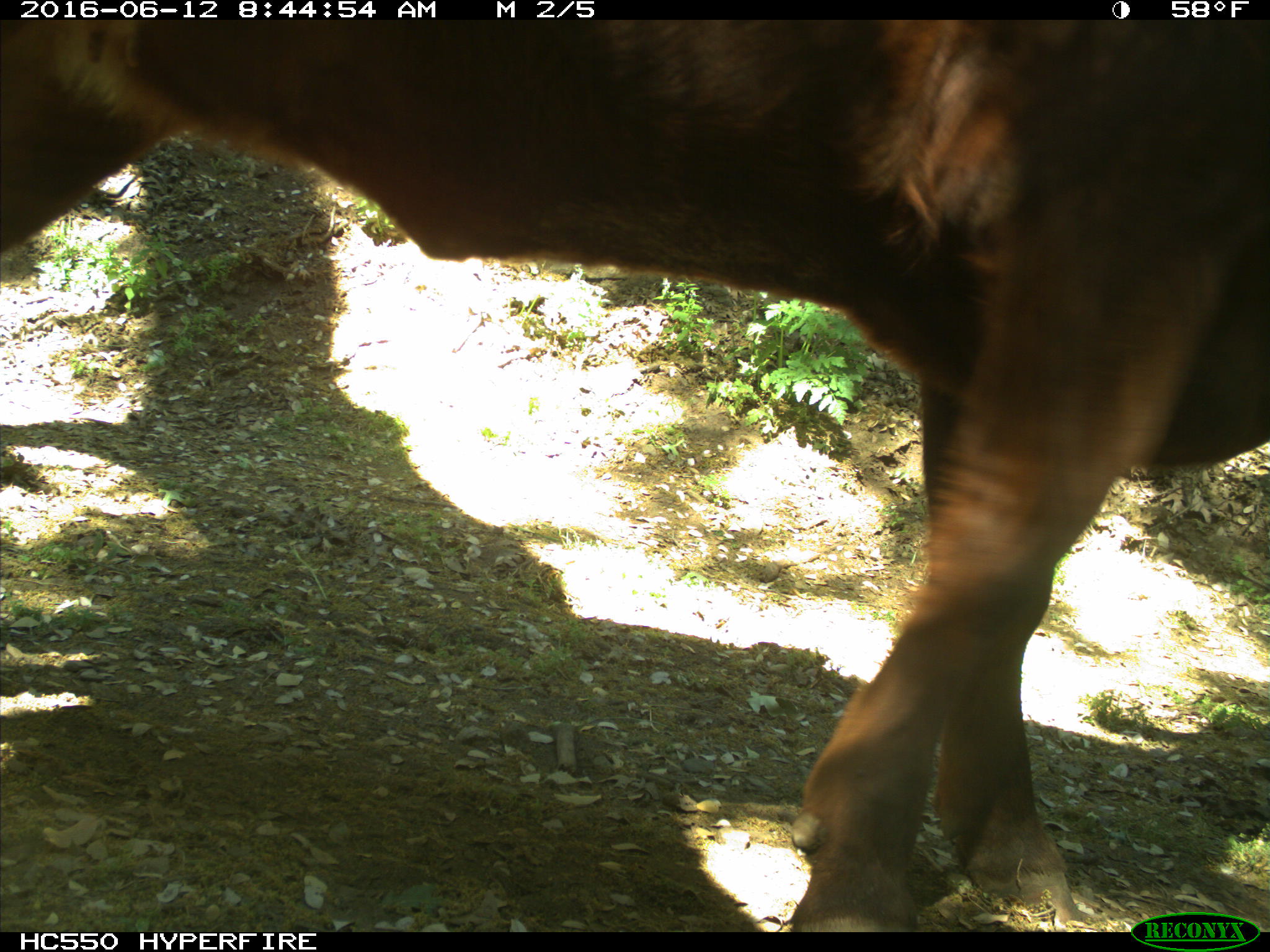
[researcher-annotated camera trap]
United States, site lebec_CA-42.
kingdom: Animalia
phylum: Chordata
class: Mammalia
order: Artiodactyla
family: Bovidae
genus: Bos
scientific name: Bos taurus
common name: domestic cow